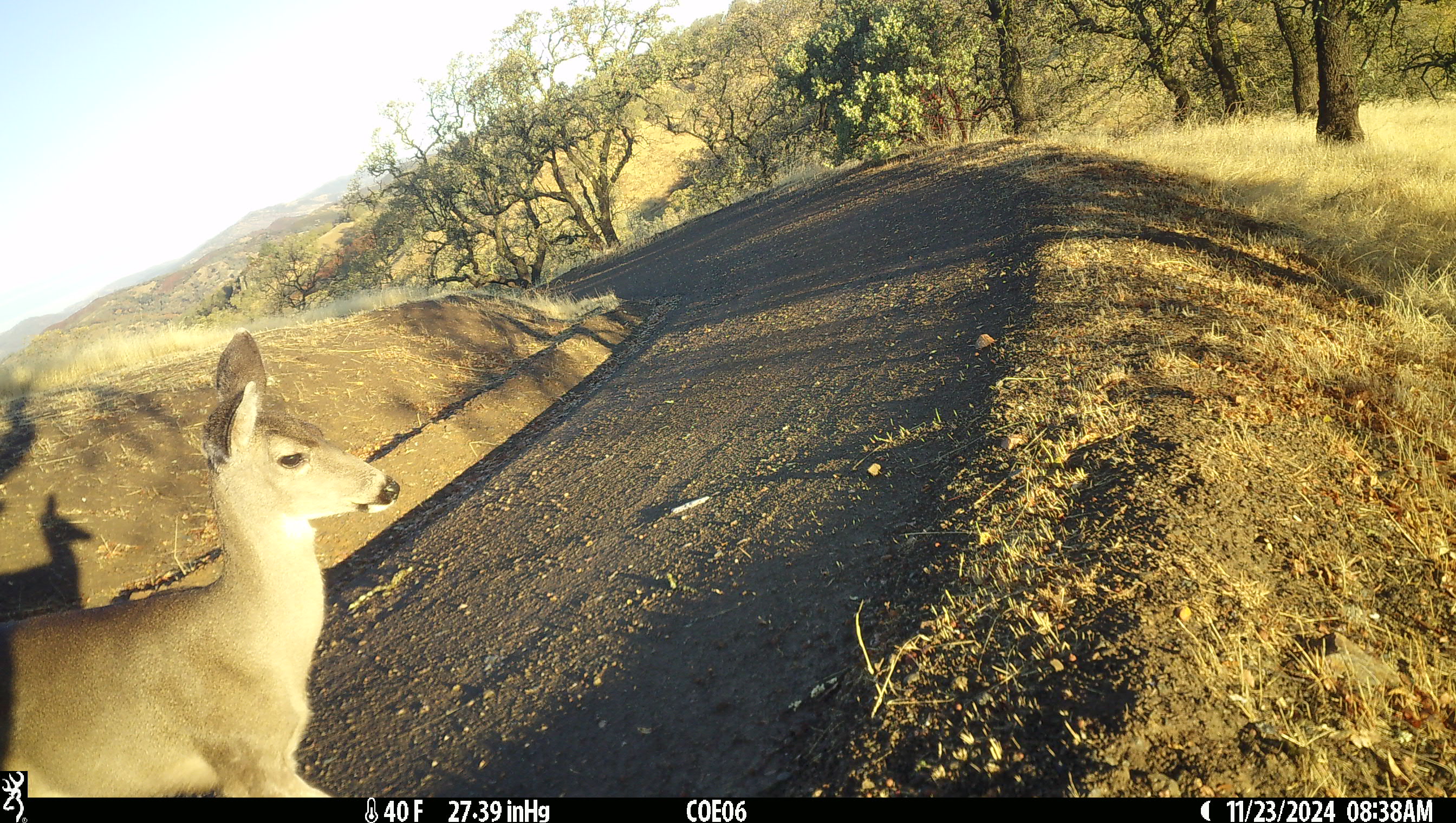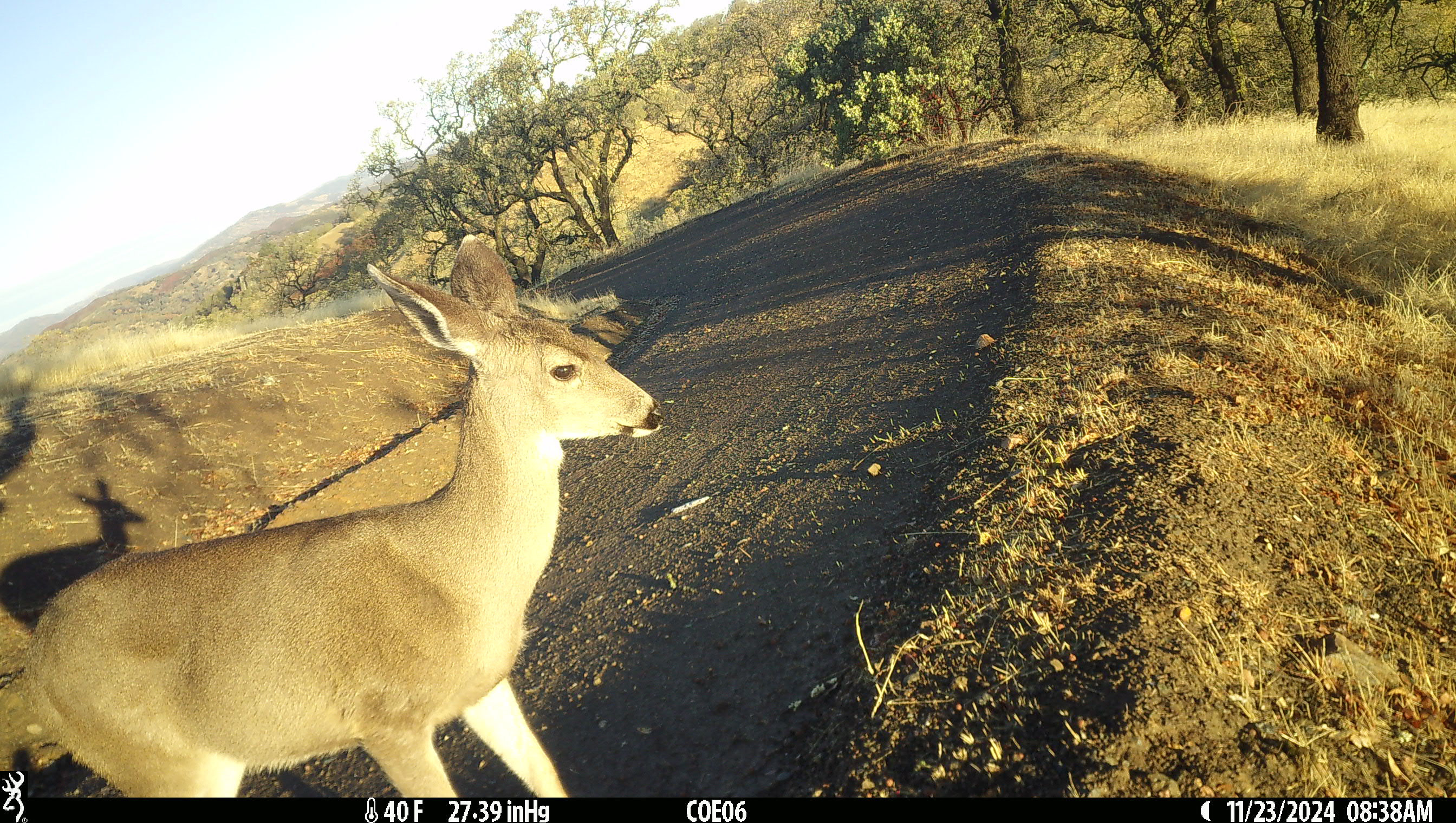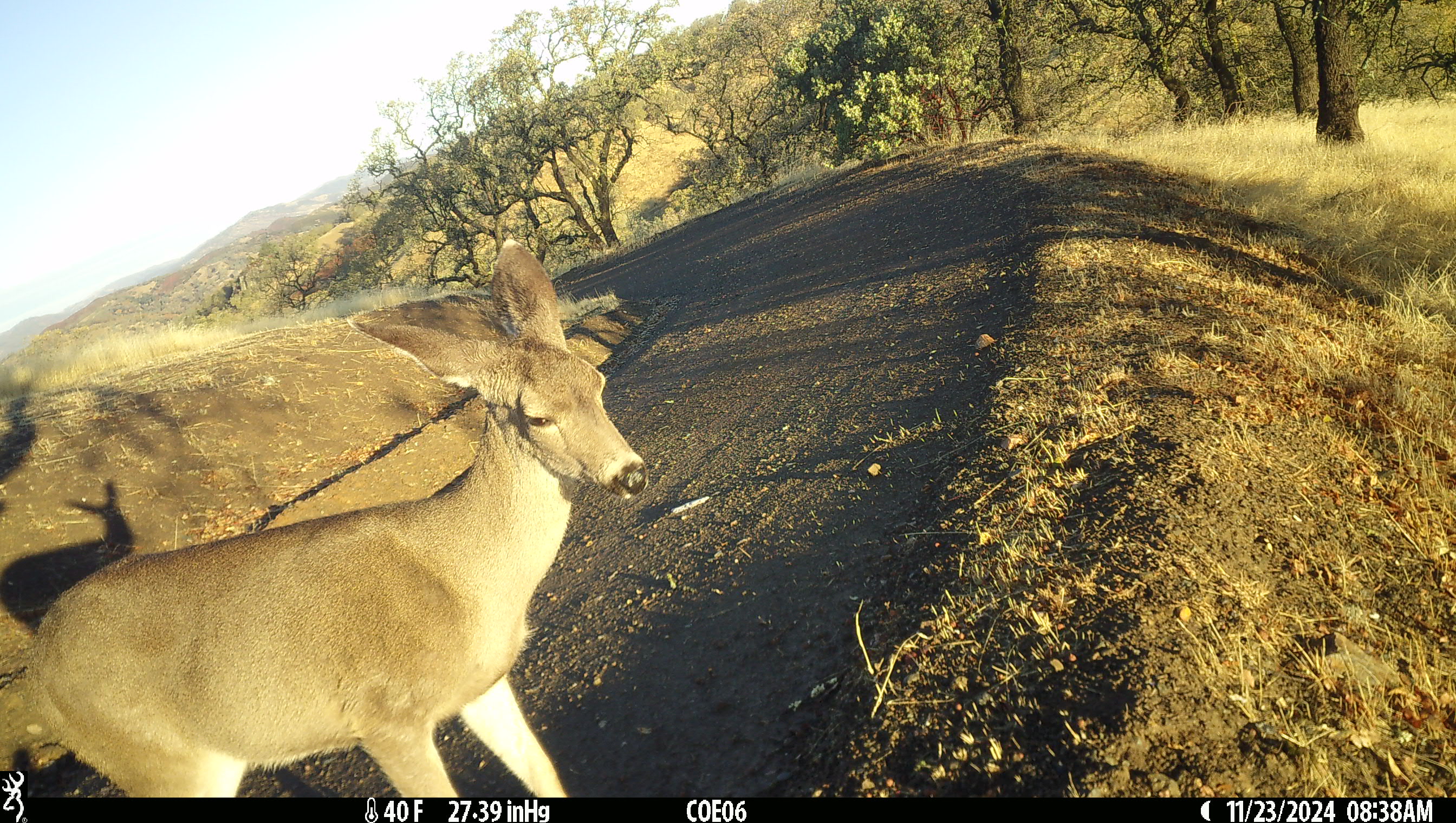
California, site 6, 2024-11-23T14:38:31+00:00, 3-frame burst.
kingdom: Animalia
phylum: Chordata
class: Mammalia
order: Artiodactyla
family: Cervidae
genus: Odocoileus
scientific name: Odocoileus hemionus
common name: mule deer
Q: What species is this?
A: Mule deer (Odocoileus hemionus).